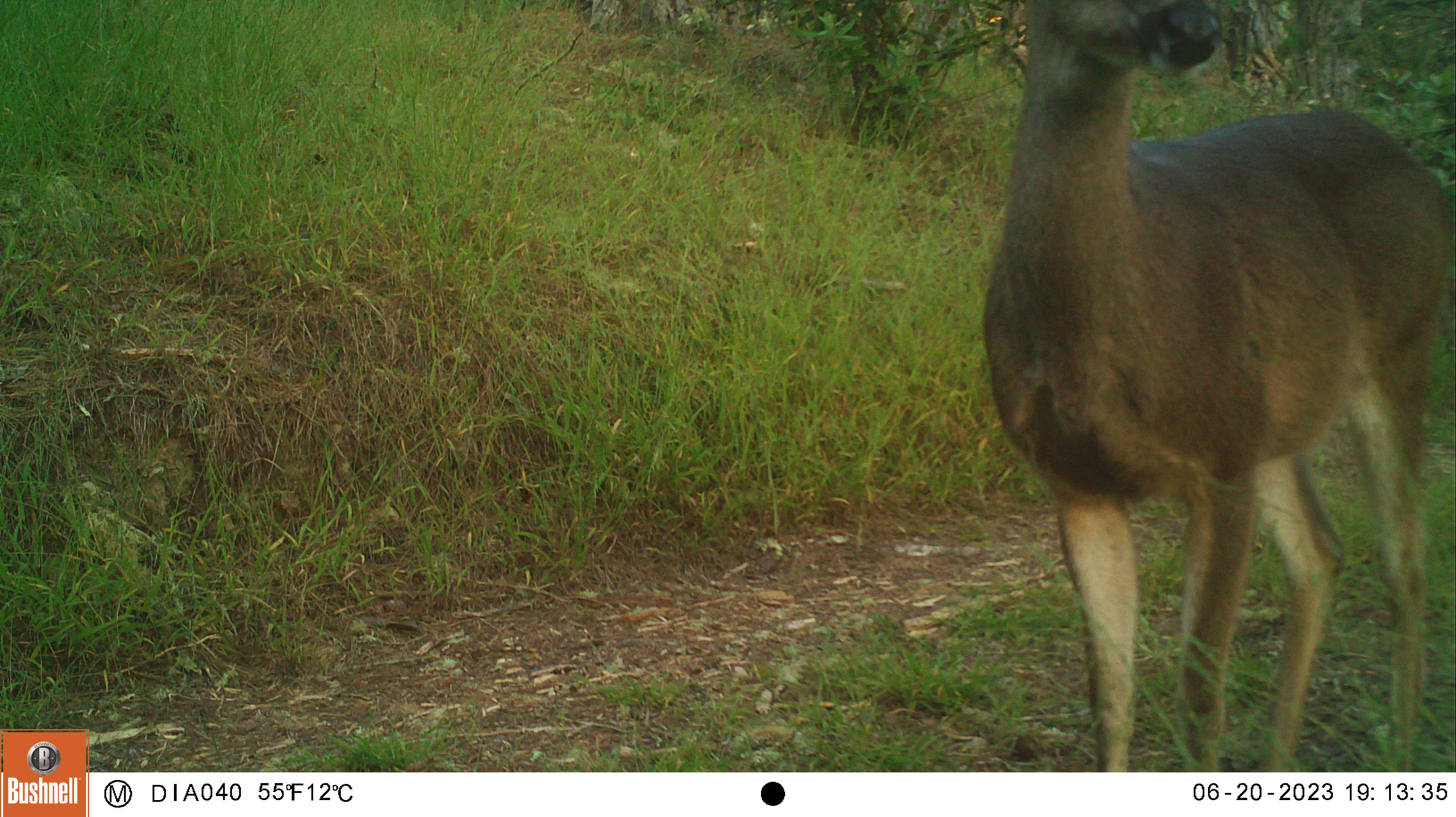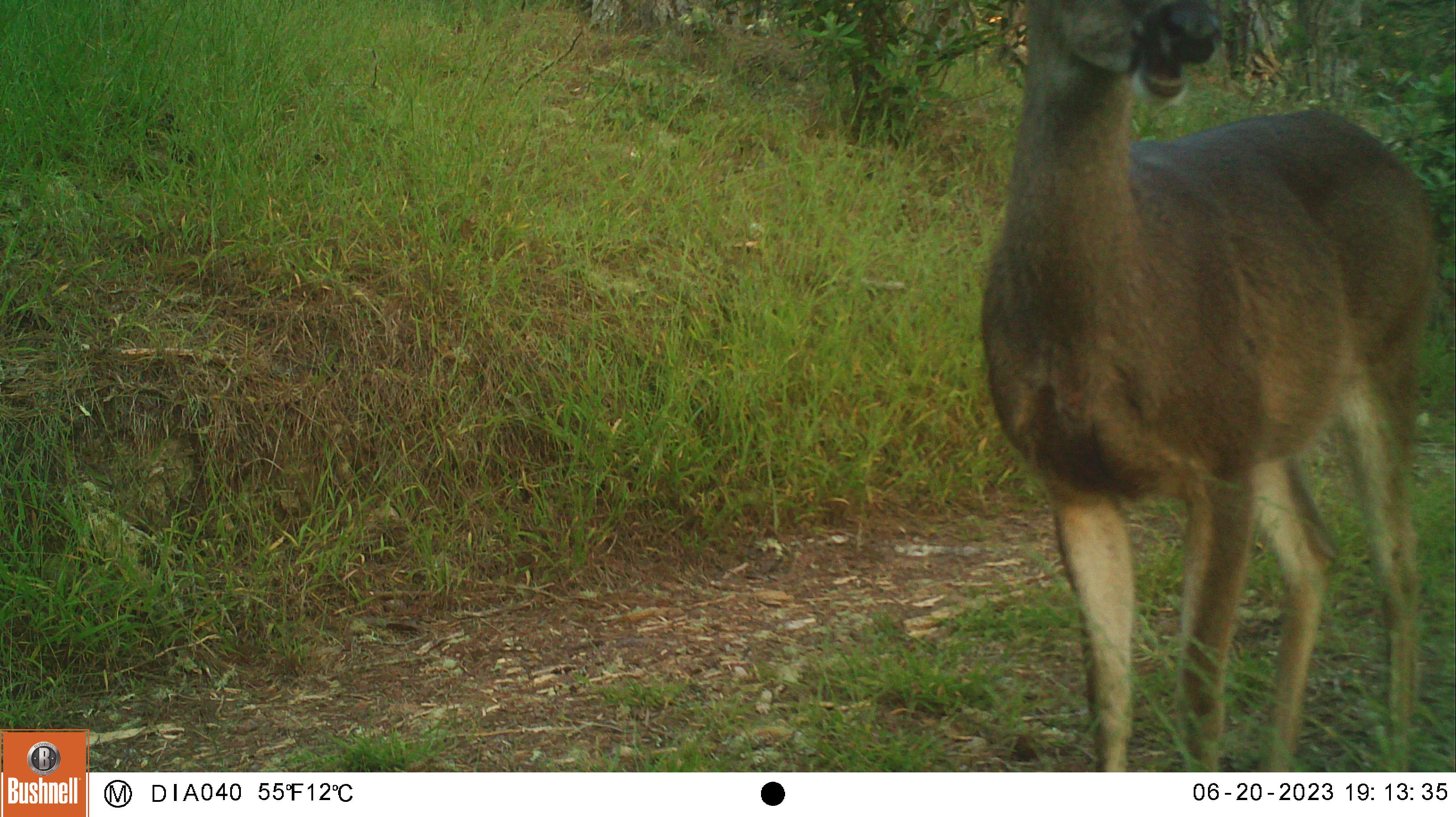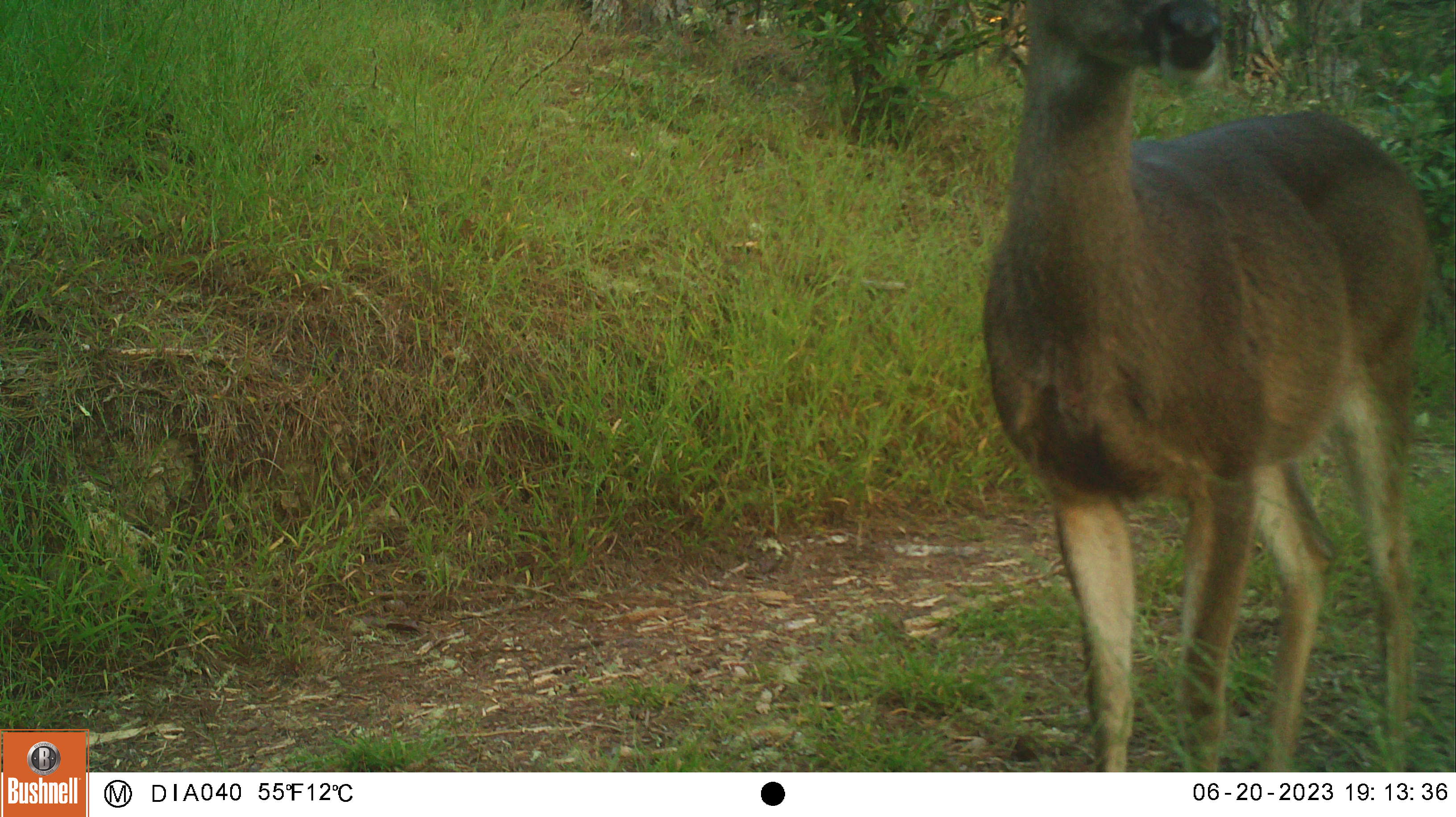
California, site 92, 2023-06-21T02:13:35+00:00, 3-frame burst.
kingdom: Animalia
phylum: Chordata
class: Mammalia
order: Artiodactyla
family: Cervidae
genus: Odocoileus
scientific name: Odocoileus hemionus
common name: mule deer